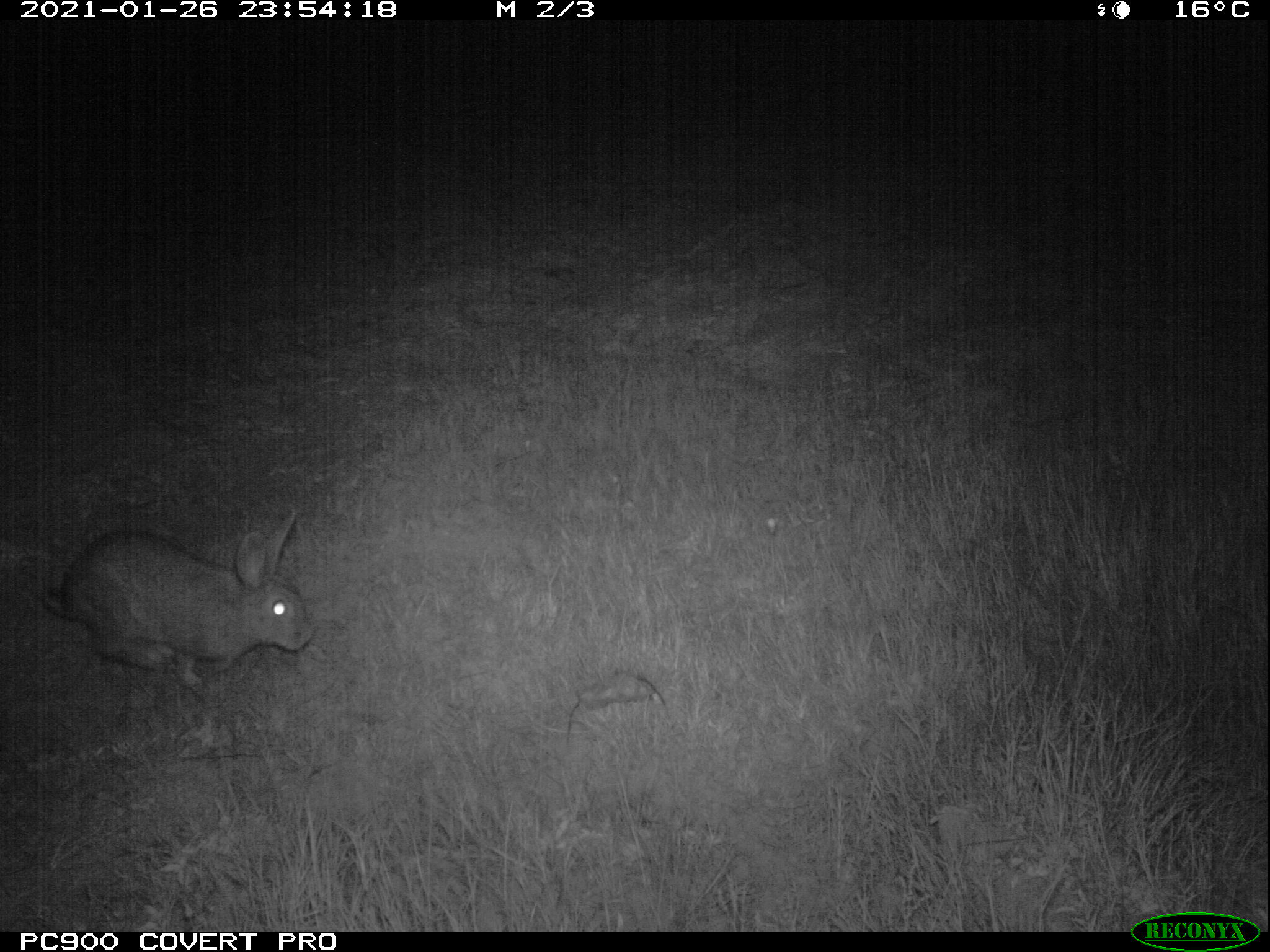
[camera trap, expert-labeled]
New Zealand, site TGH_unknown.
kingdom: Animalia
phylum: Chordata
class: Mammalia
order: Lagomorpha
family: Leporidae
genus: Oryctolagus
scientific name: Oryctolagus cuniculus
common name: european rabbit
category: rabbit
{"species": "rabbit (european rabbit) (Oryctolagus cuniculus)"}